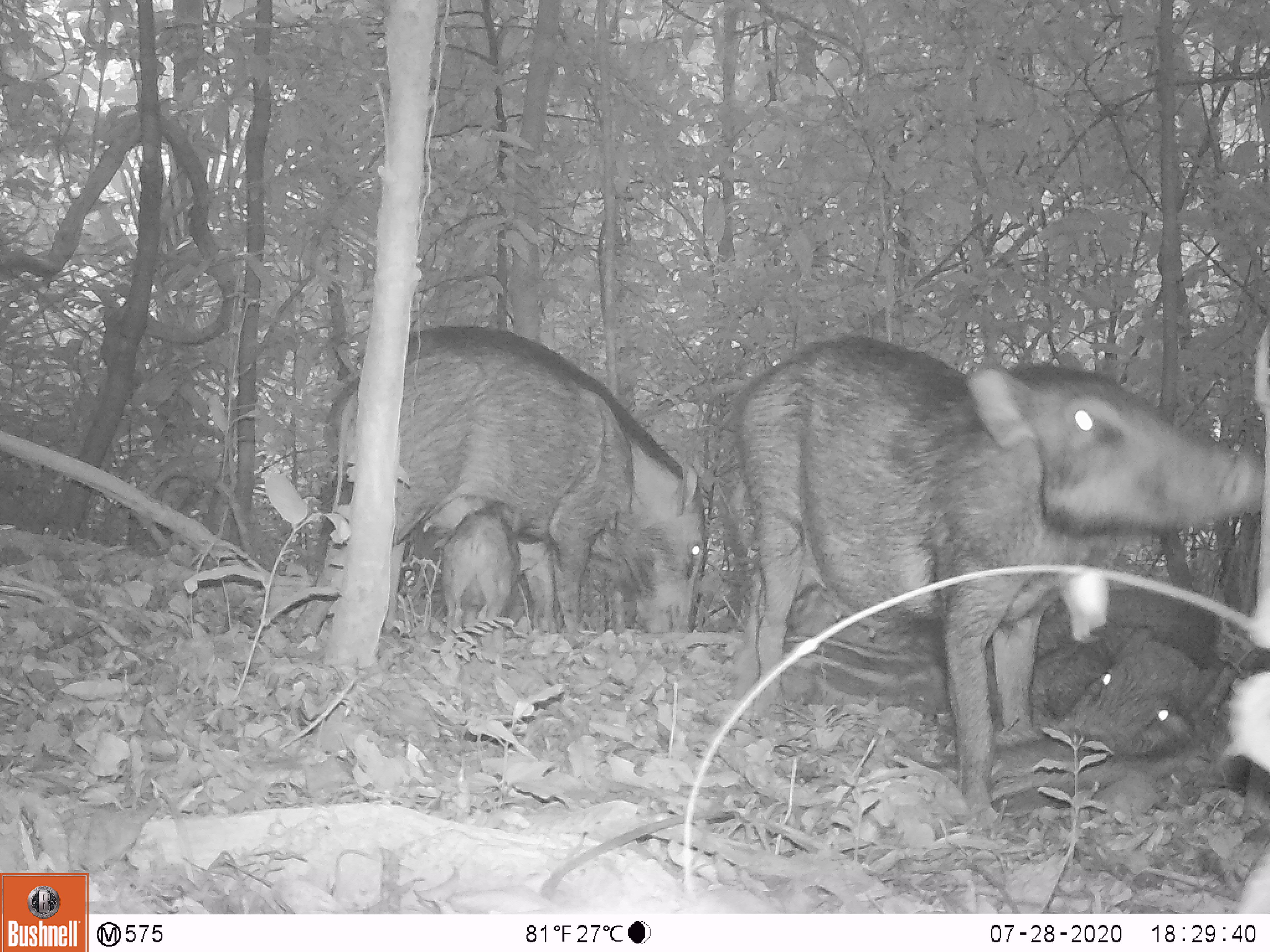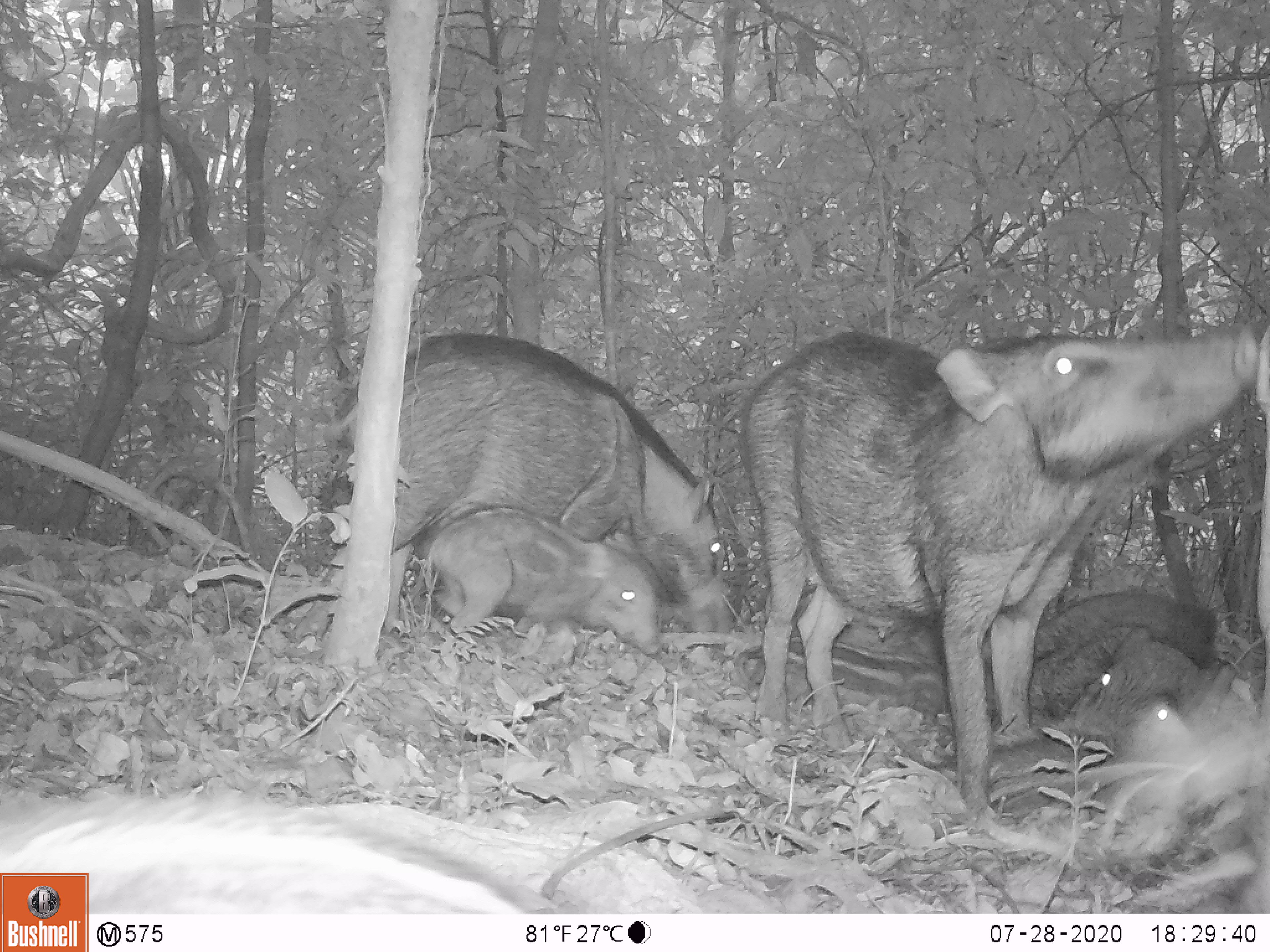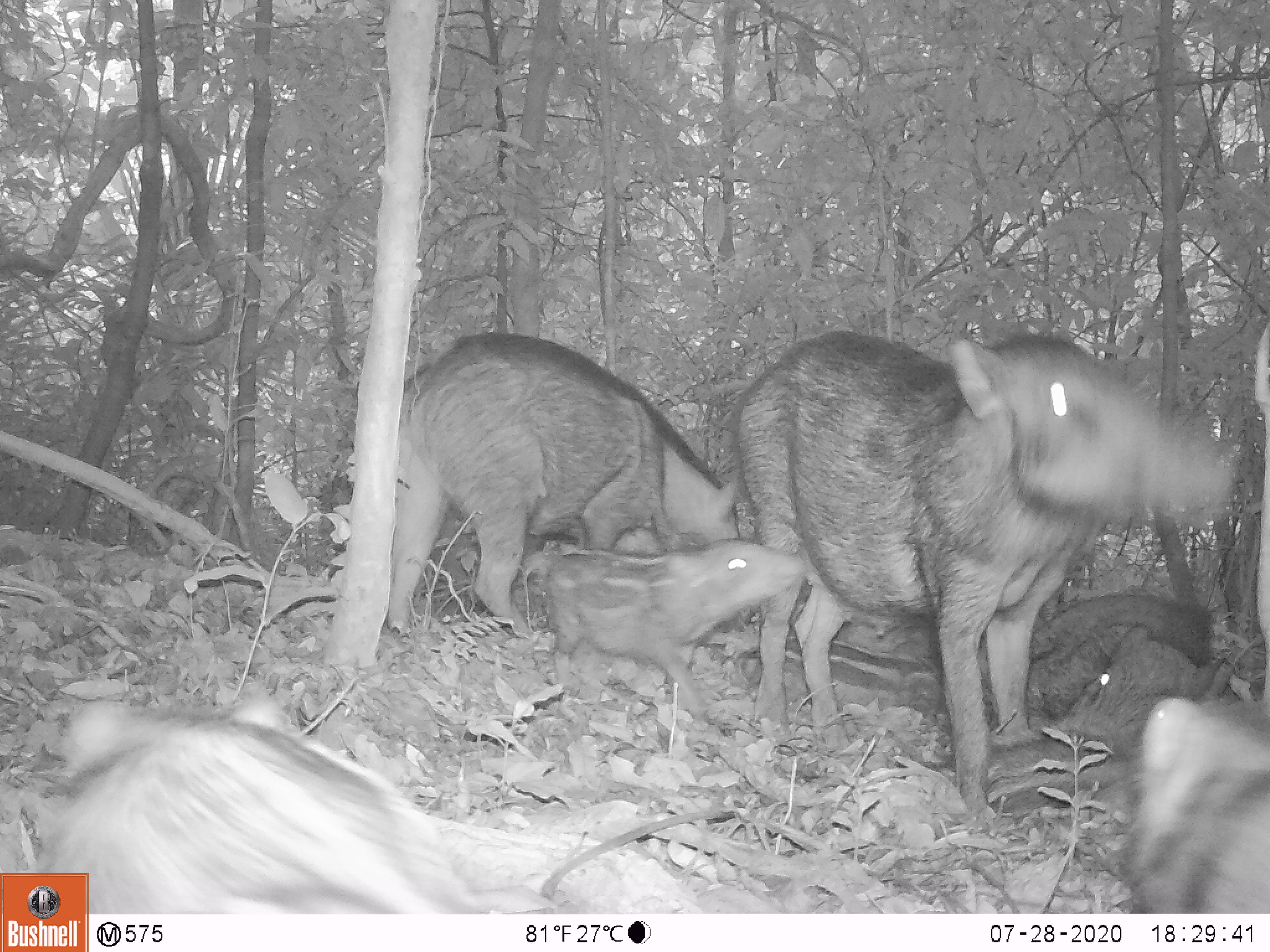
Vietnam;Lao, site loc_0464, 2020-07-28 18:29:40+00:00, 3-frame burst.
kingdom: Animalia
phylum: Chordata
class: Mammalia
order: Artiodactyla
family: Suidae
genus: Sus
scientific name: Sus scrofa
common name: eurasian wild pig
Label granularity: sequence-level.